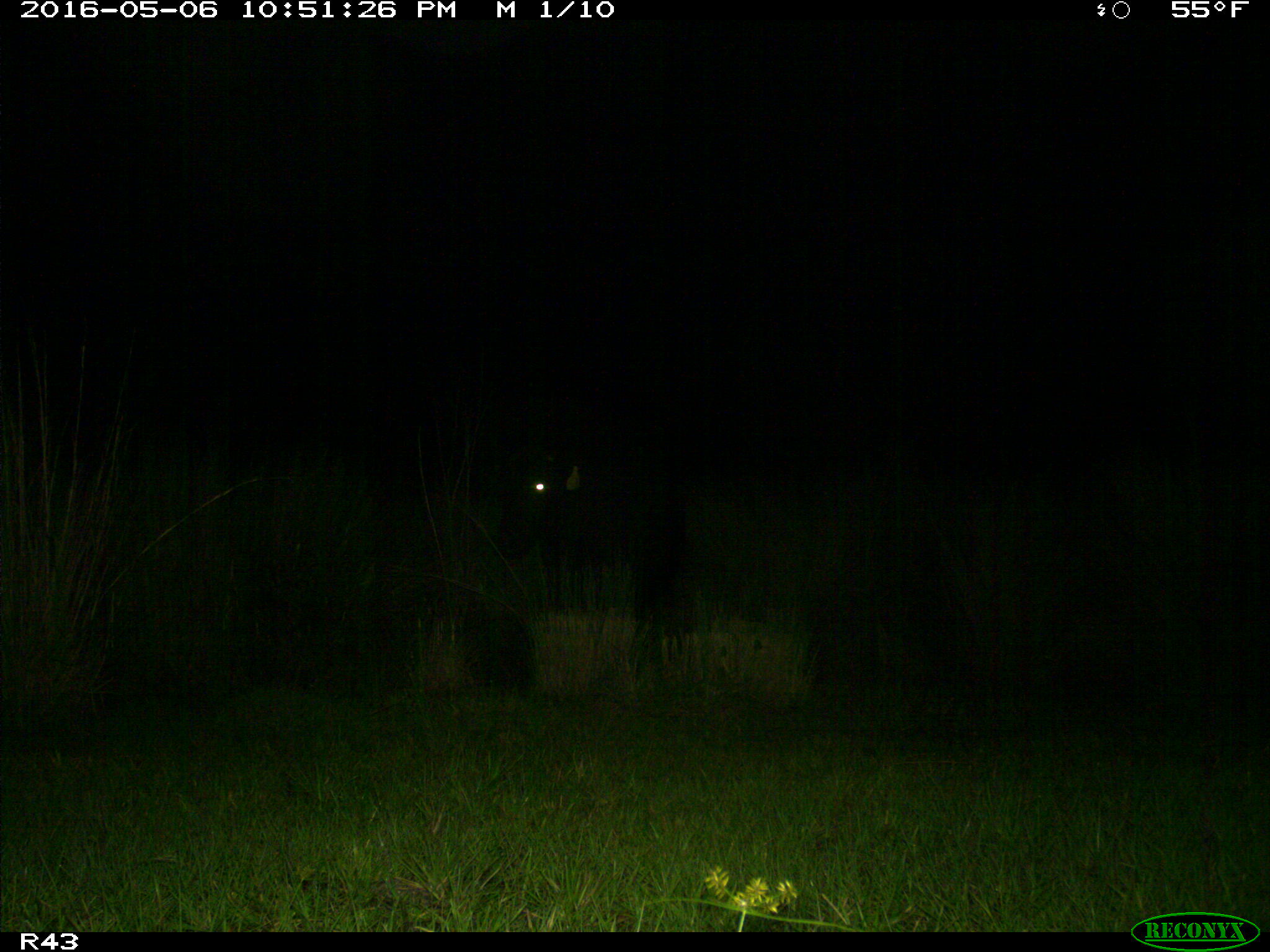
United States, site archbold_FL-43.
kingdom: Animalia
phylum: Chordata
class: Mammalia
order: Artiodactyla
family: Bovidae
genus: Bos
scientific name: Bos taurus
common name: domestic cow